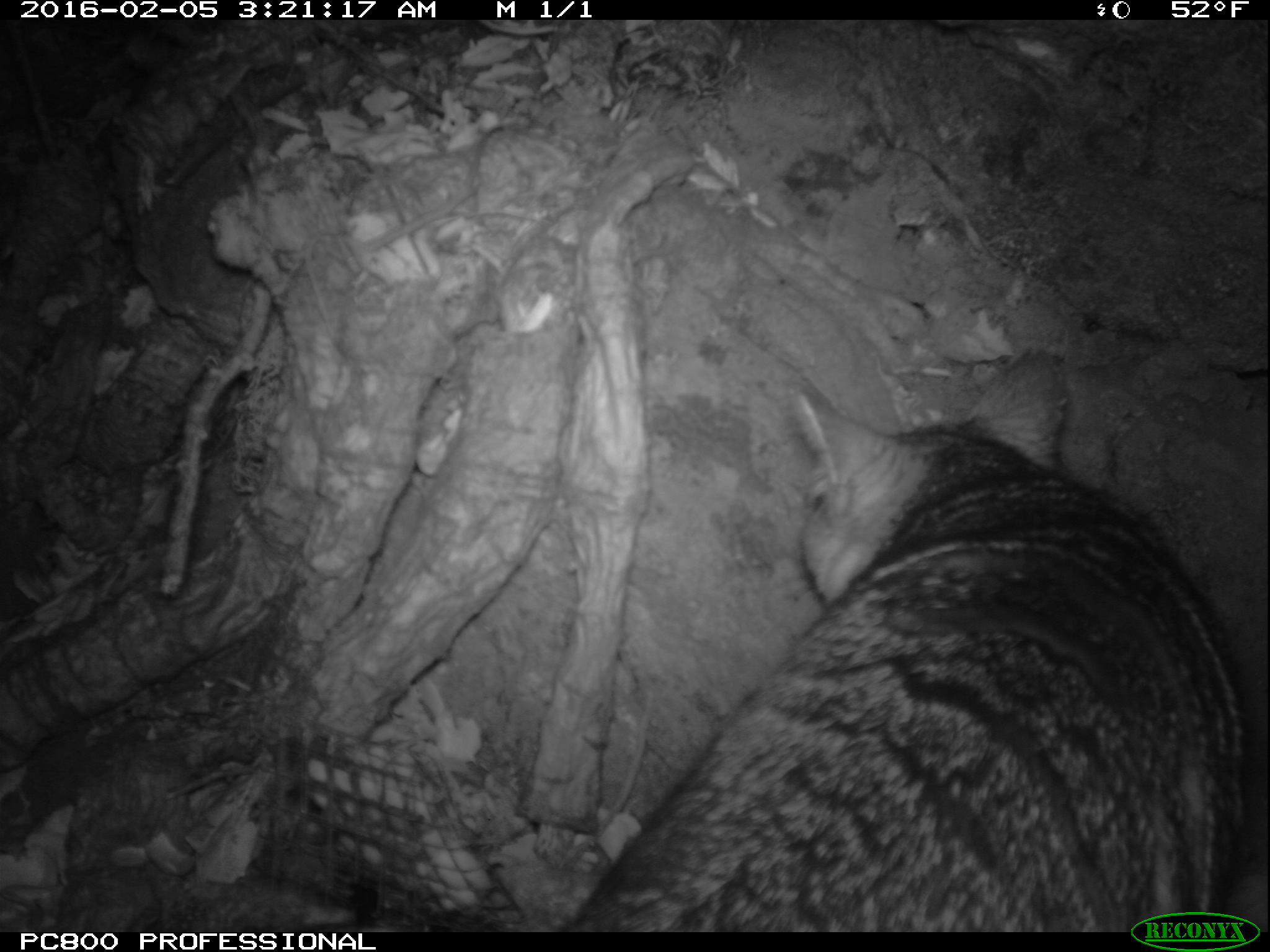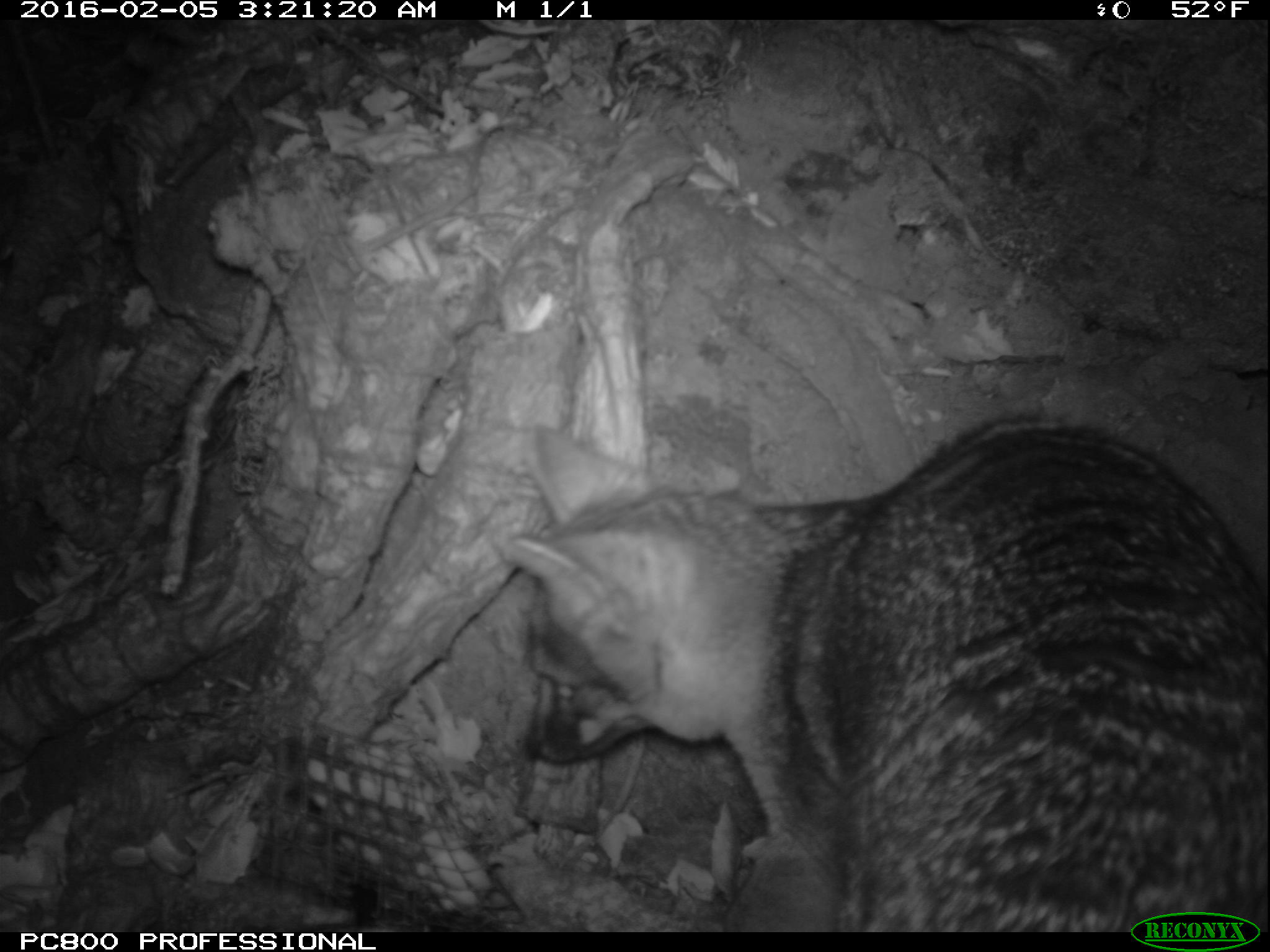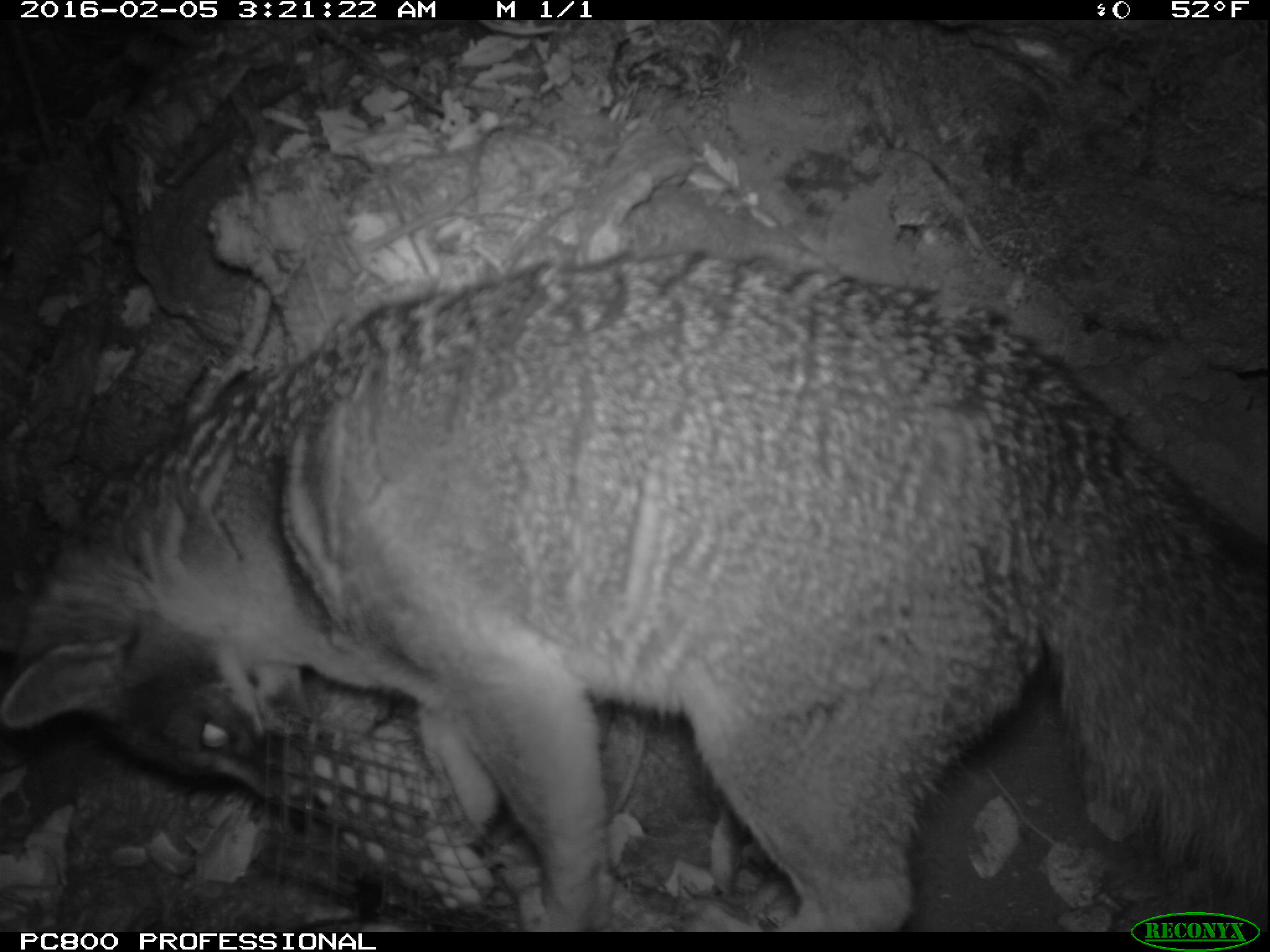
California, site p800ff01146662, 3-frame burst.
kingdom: Animalia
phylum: Chordata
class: Mammalia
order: Carnivora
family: Canidae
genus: Urocyon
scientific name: Urocyon littoralis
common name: island fox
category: fox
Fox (island fox) (Urocyon littoralis).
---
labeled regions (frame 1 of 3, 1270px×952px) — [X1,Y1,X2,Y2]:
fox: [544,352,1248,933]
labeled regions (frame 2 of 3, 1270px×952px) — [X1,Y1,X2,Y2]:
fox: [497,416,1269,932]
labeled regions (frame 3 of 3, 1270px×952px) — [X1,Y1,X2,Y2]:
fox: [0,249,1269,929]